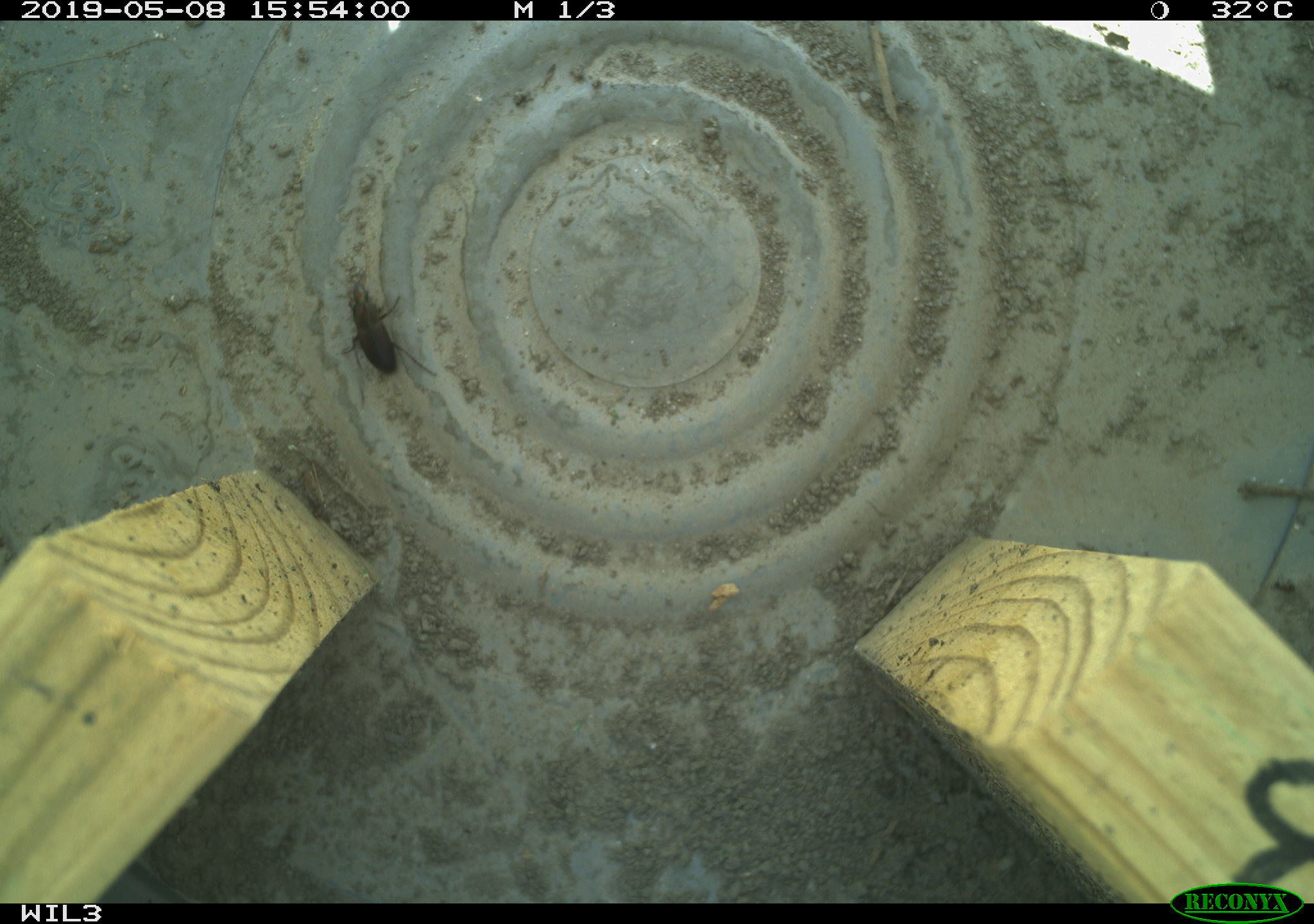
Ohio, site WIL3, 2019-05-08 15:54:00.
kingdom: Animalia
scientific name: Animalia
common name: animal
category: invertebrate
Invertebrate (animal) (Animalia).